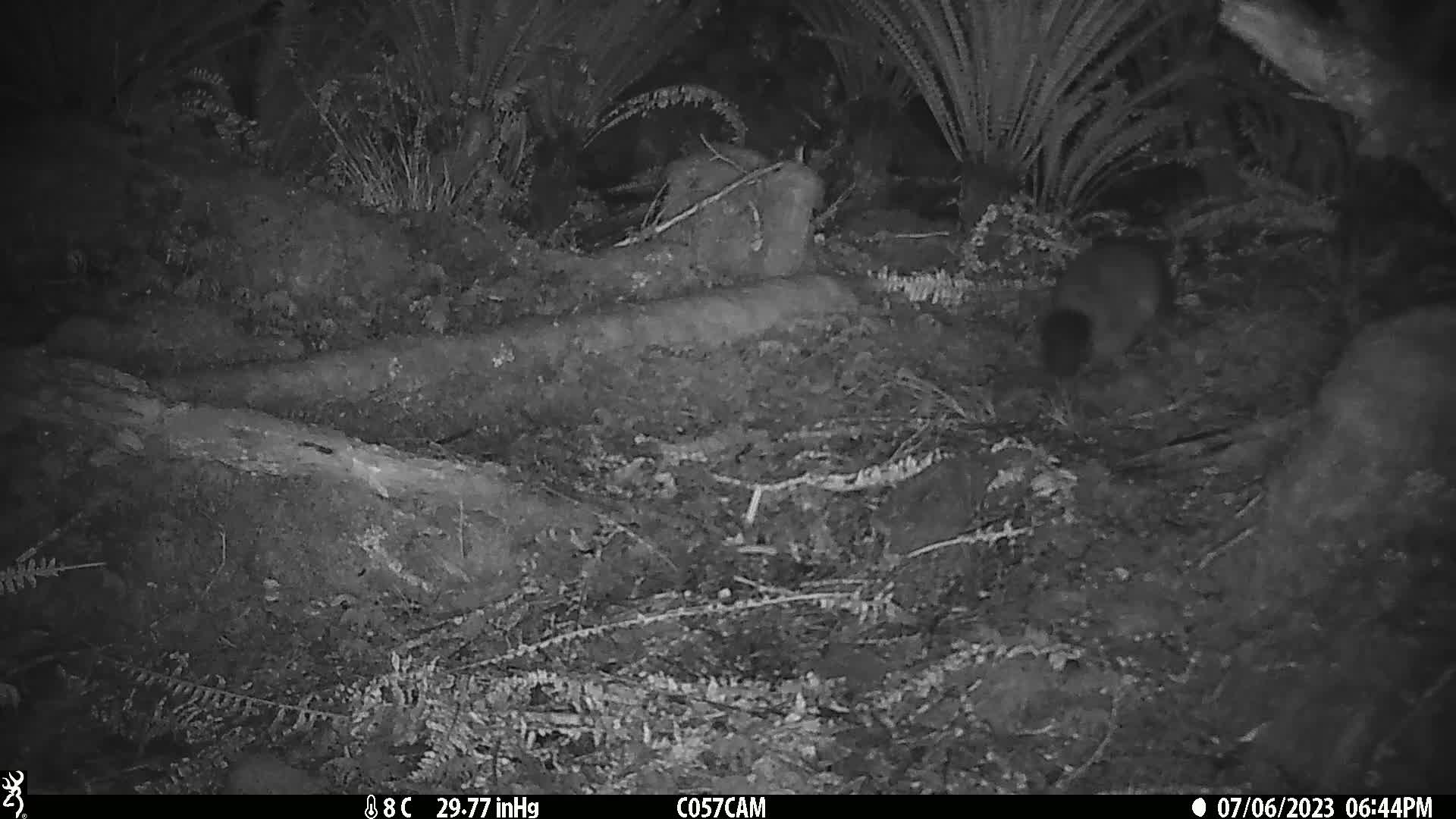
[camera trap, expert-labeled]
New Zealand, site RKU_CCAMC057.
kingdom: Animalia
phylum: Chordata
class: Mammalia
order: Diprotodontia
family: Phalangeridae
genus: Trichosurus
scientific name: Trichosurus vulpecula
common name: common brushtail possum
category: possum